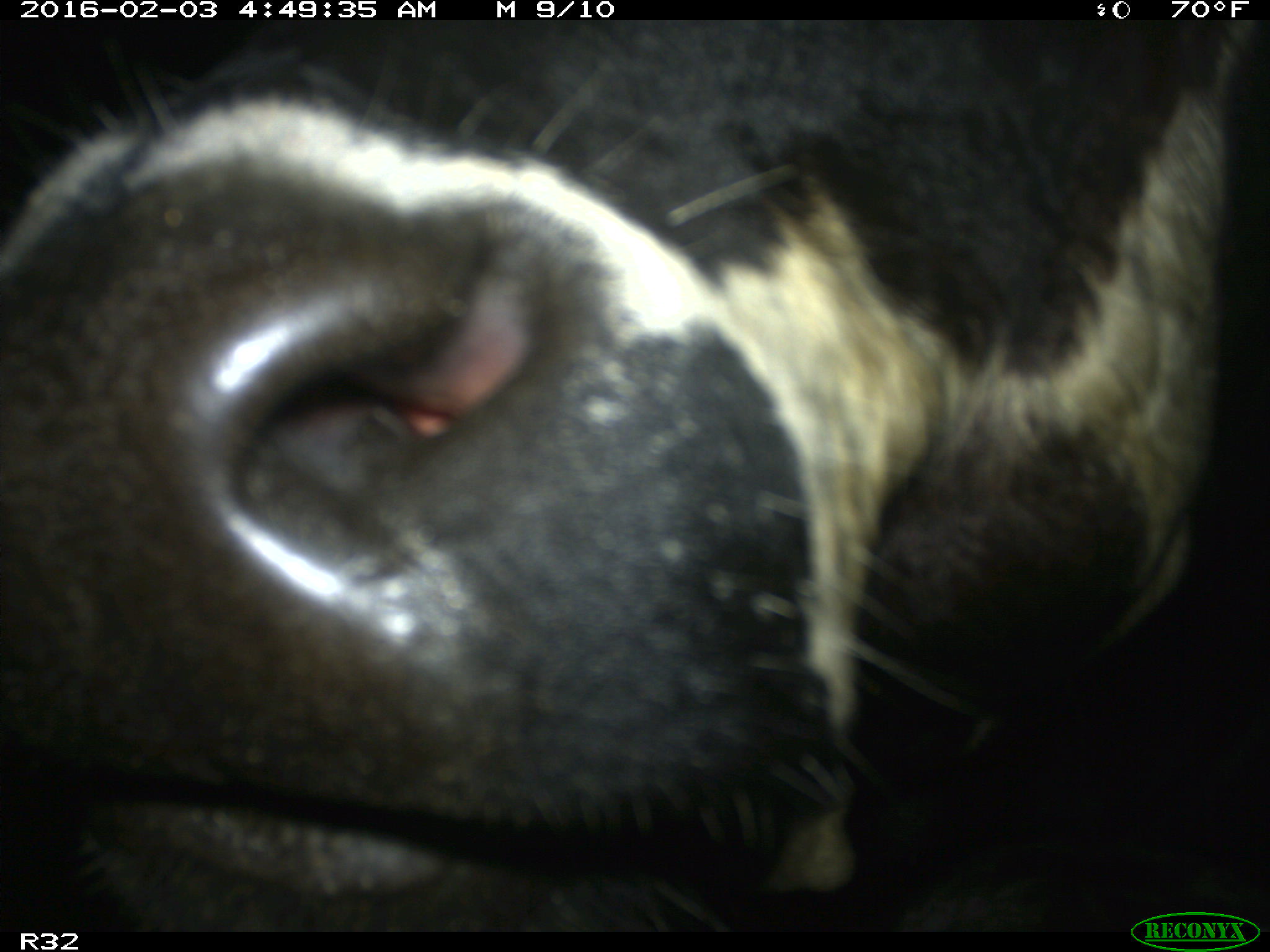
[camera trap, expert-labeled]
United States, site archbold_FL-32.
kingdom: Animalia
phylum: Chordata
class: Mammalia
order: Artiodactyla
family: Bovidae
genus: Bos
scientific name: Bos taurus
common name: domestic cow